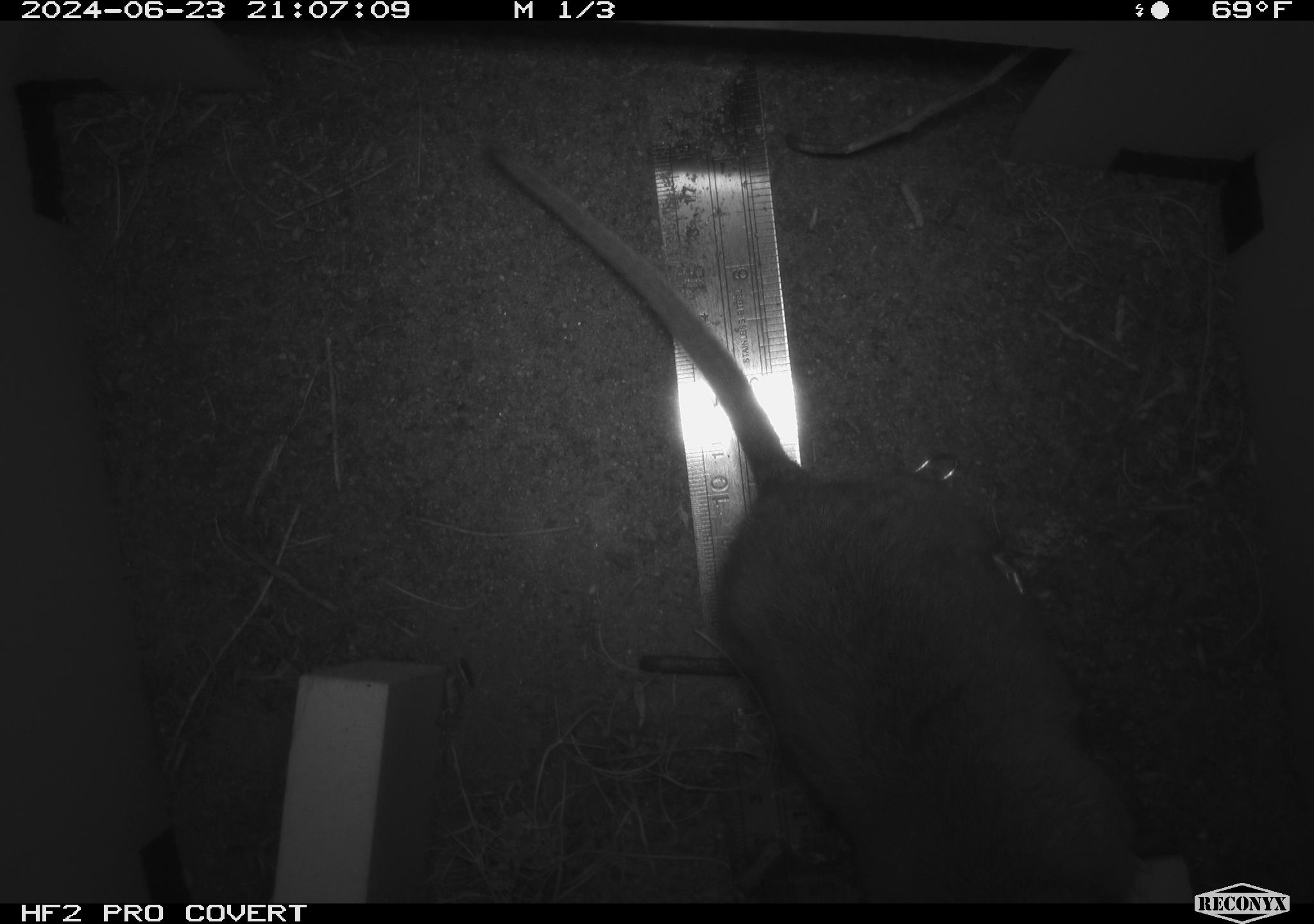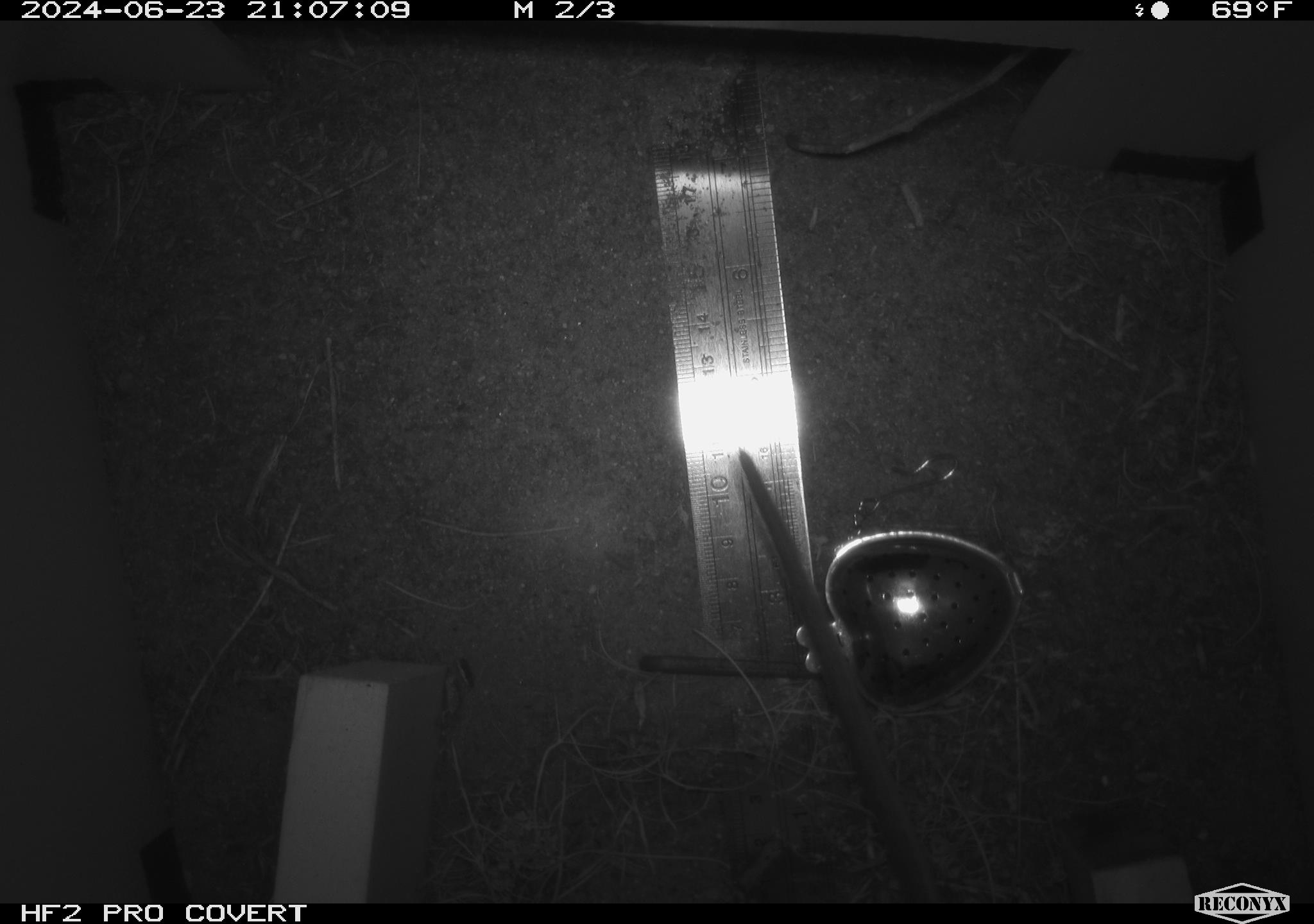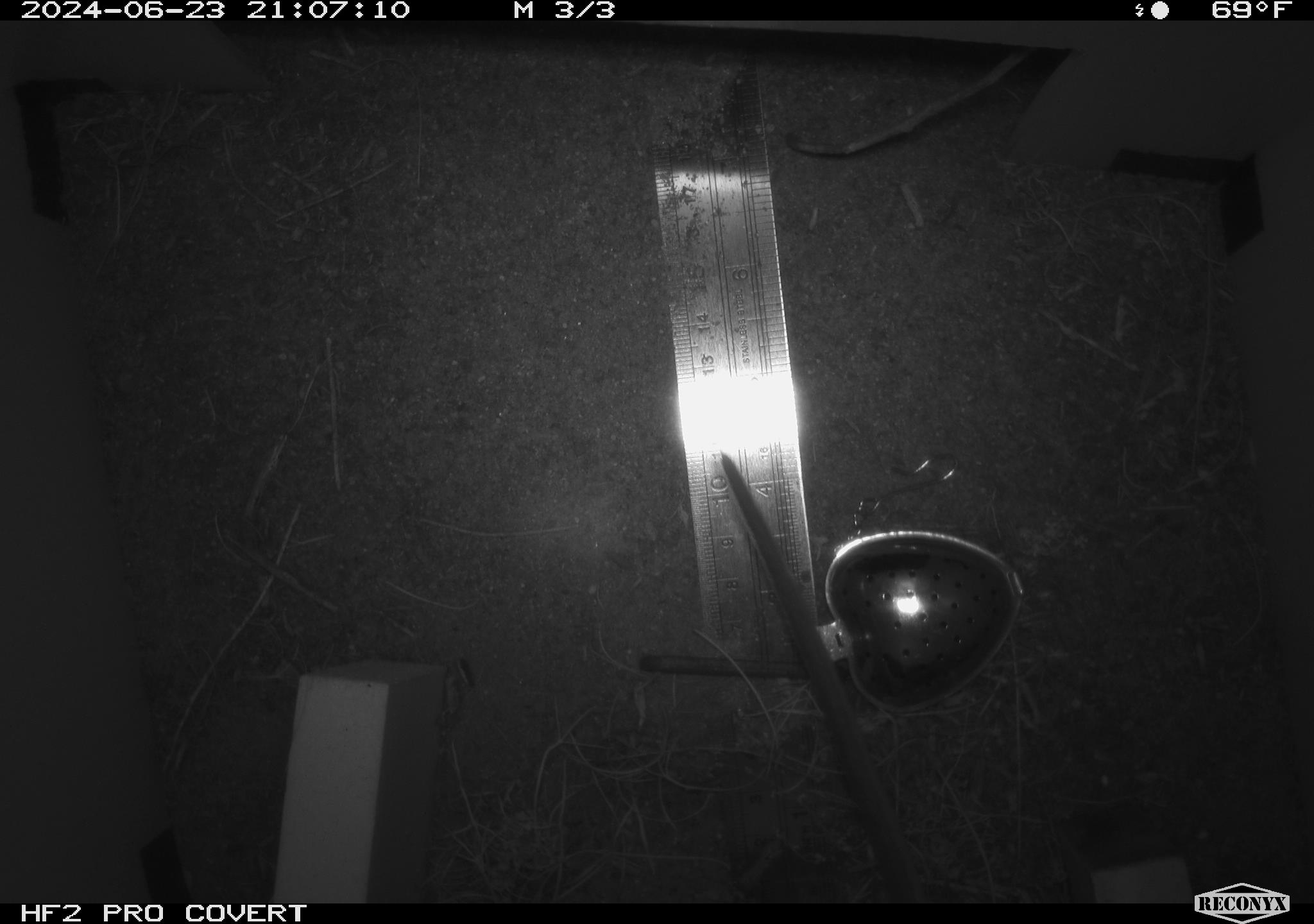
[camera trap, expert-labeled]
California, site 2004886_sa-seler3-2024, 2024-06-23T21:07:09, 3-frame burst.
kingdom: Animalia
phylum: Chordata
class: Mammalia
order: Rodentia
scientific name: Rodentia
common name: woodrat or rat or mouse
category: woodrat or rat or mouse species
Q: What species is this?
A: Woodrat or rat or mouse species (woodrat or rat or mouse) (Rodentia).